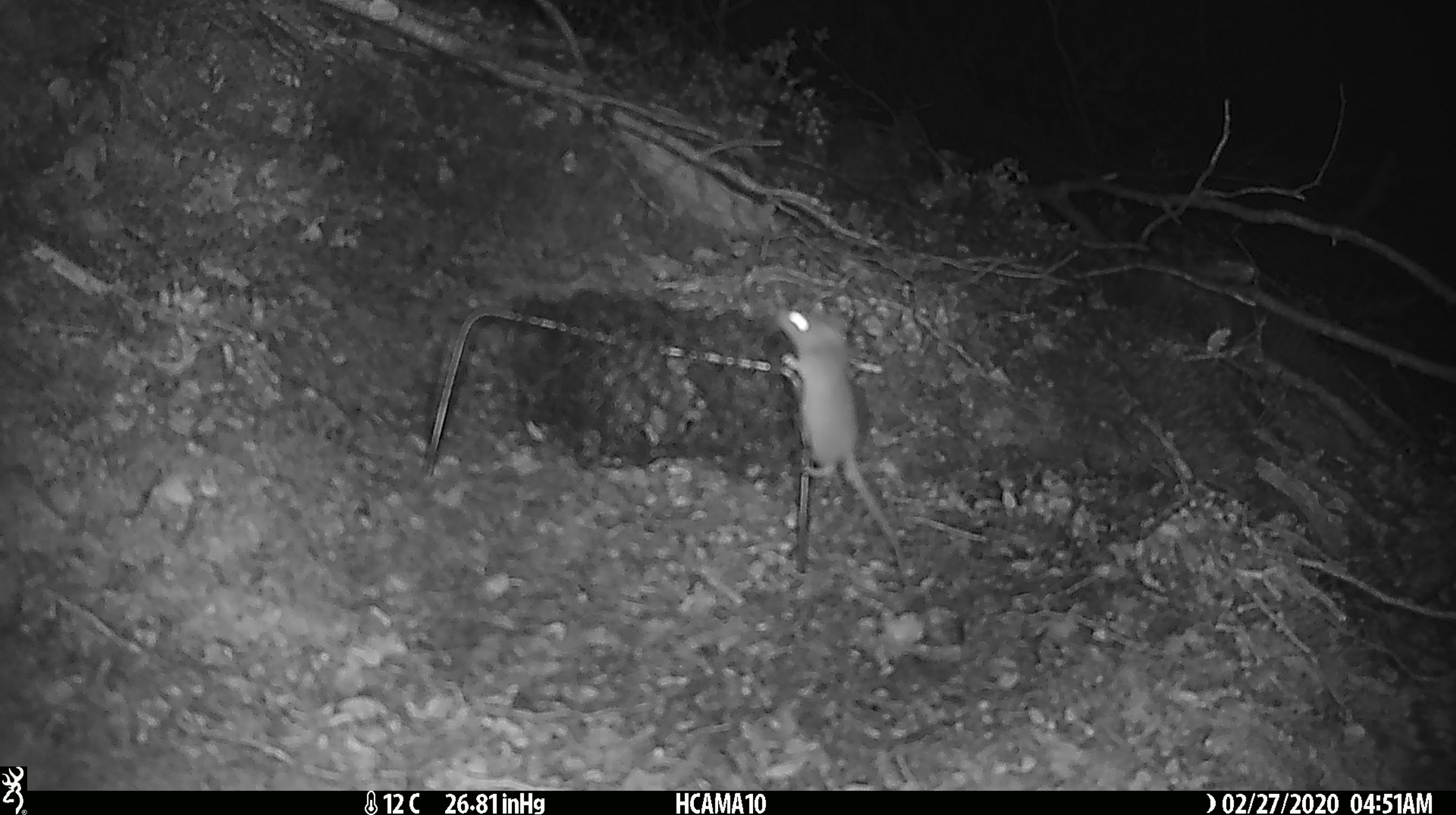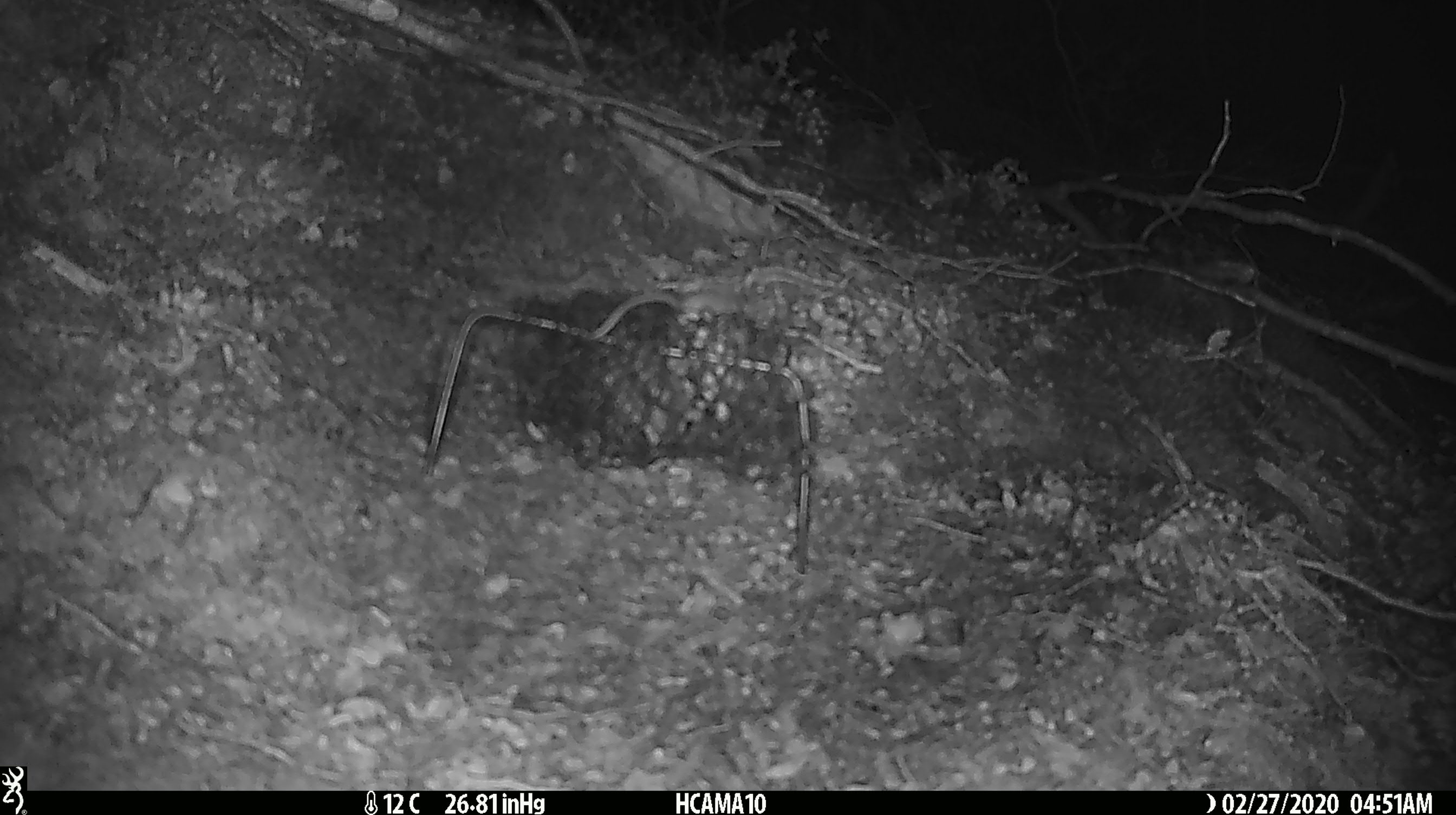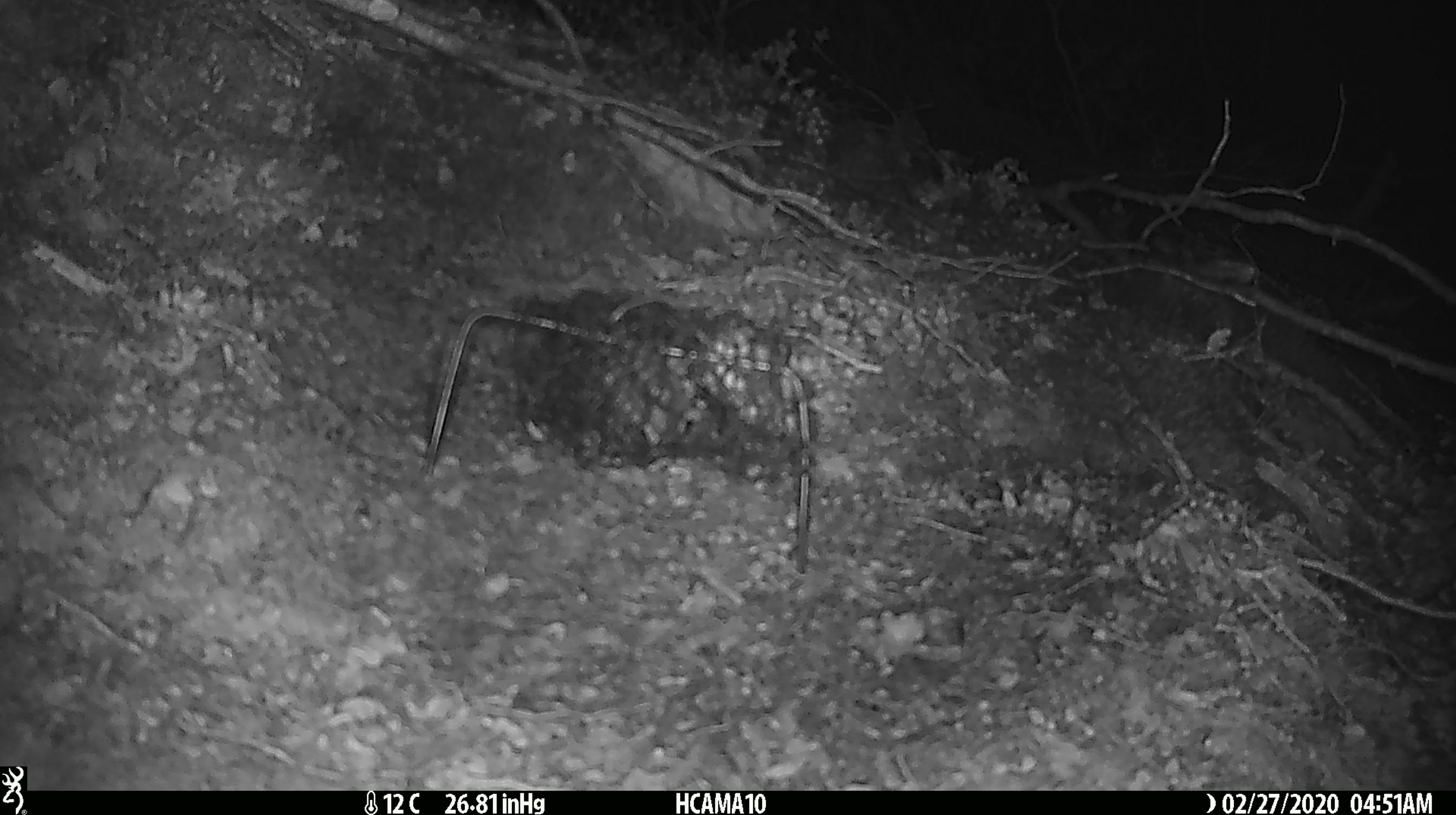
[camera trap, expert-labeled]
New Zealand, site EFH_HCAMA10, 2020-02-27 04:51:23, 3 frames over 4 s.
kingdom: Animalia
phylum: Chordata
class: Mammalia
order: Rodentia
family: Muridae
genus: Mus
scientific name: Mus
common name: mouse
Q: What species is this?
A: Mouse (Mus).